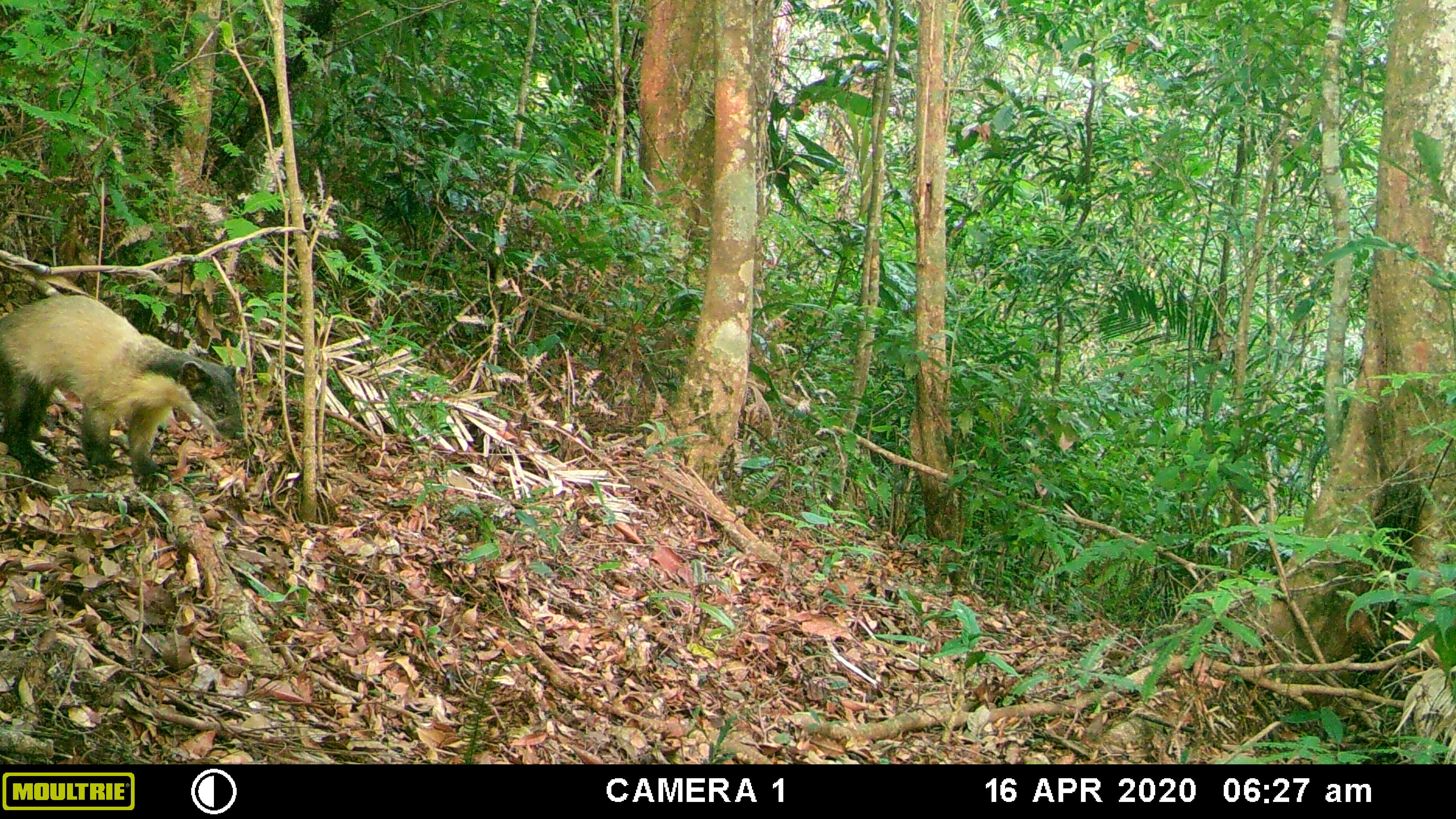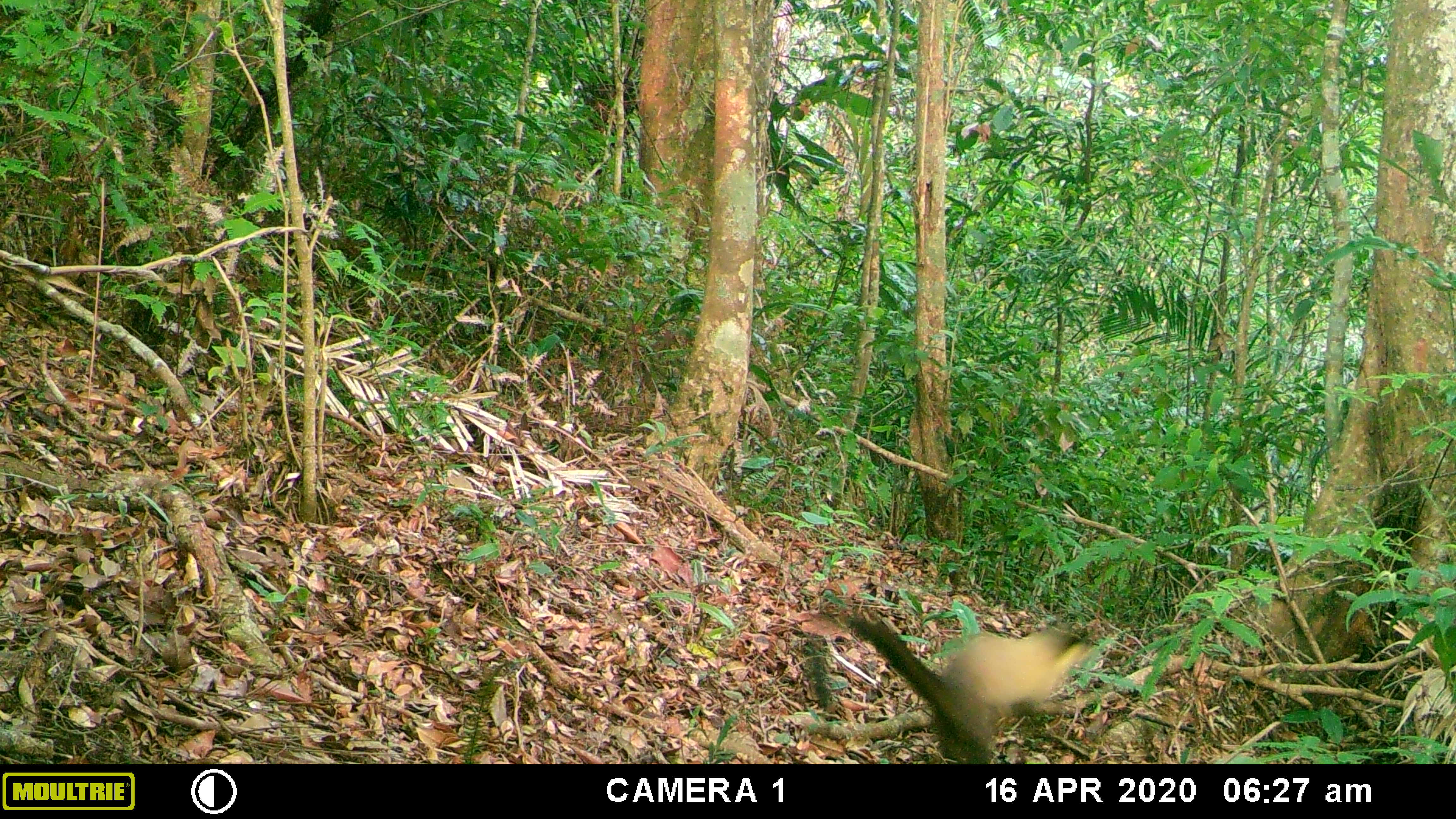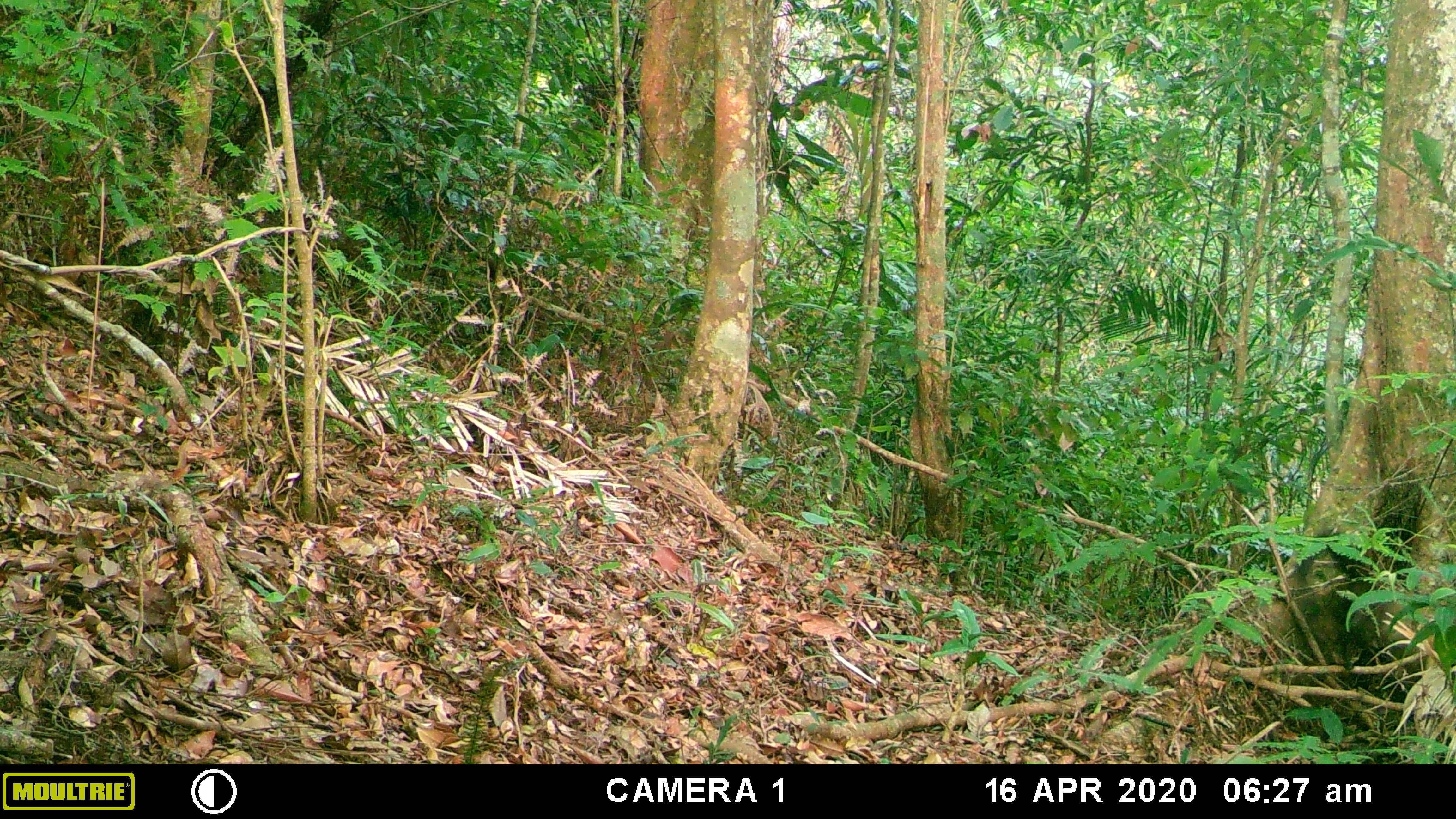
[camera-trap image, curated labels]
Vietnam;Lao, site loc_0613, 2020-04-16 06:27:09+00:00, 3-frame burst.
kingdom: Animalia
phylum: Chordata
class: Mammalia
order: Carnivora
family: Mustelidae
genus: Martes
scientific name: Martes flavigula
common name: yellow-throated marten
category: yellow throated marten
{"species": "yellow throated marten (yellow-throated marten) (Martes flavigula)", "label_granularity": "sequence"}